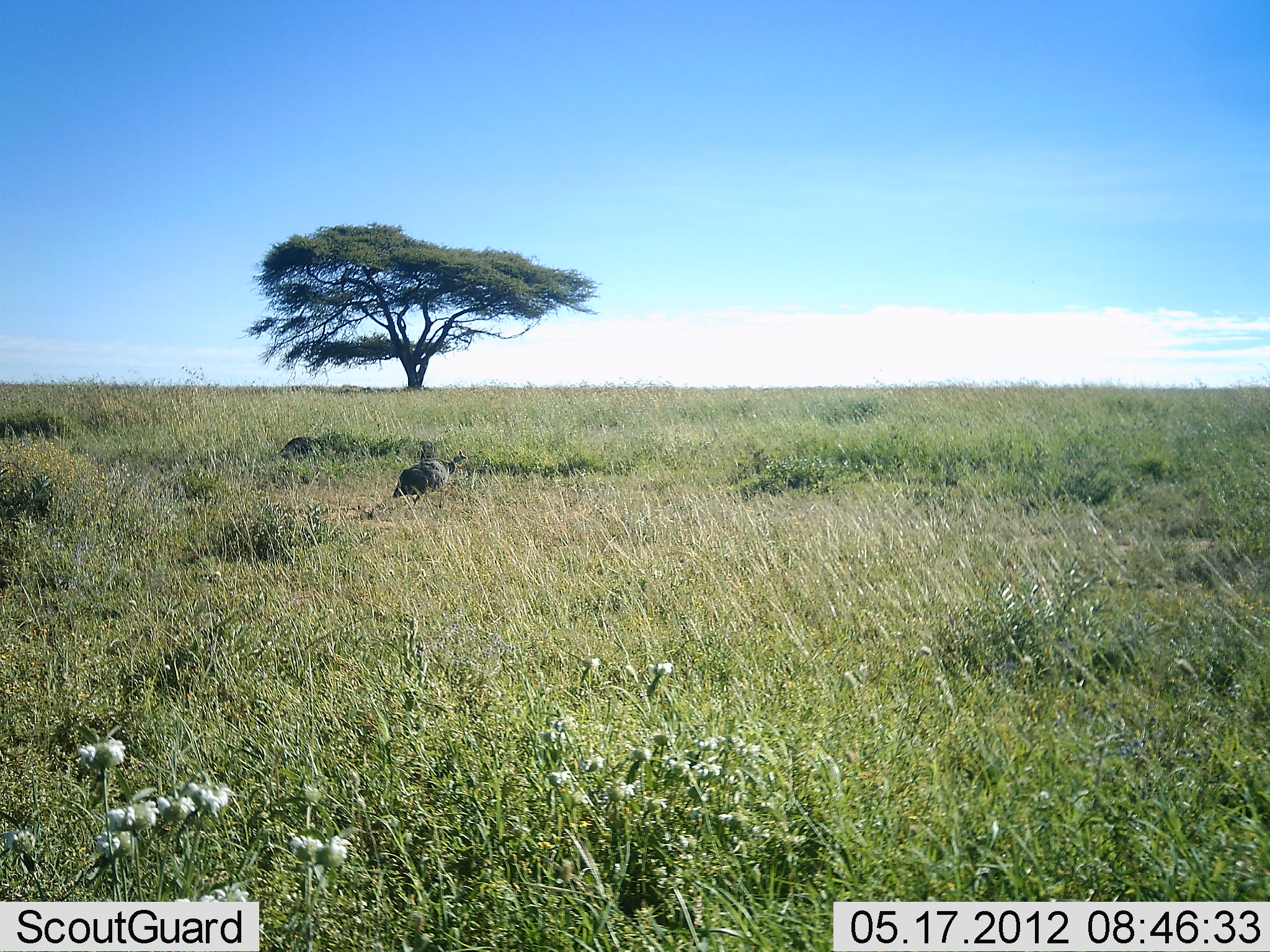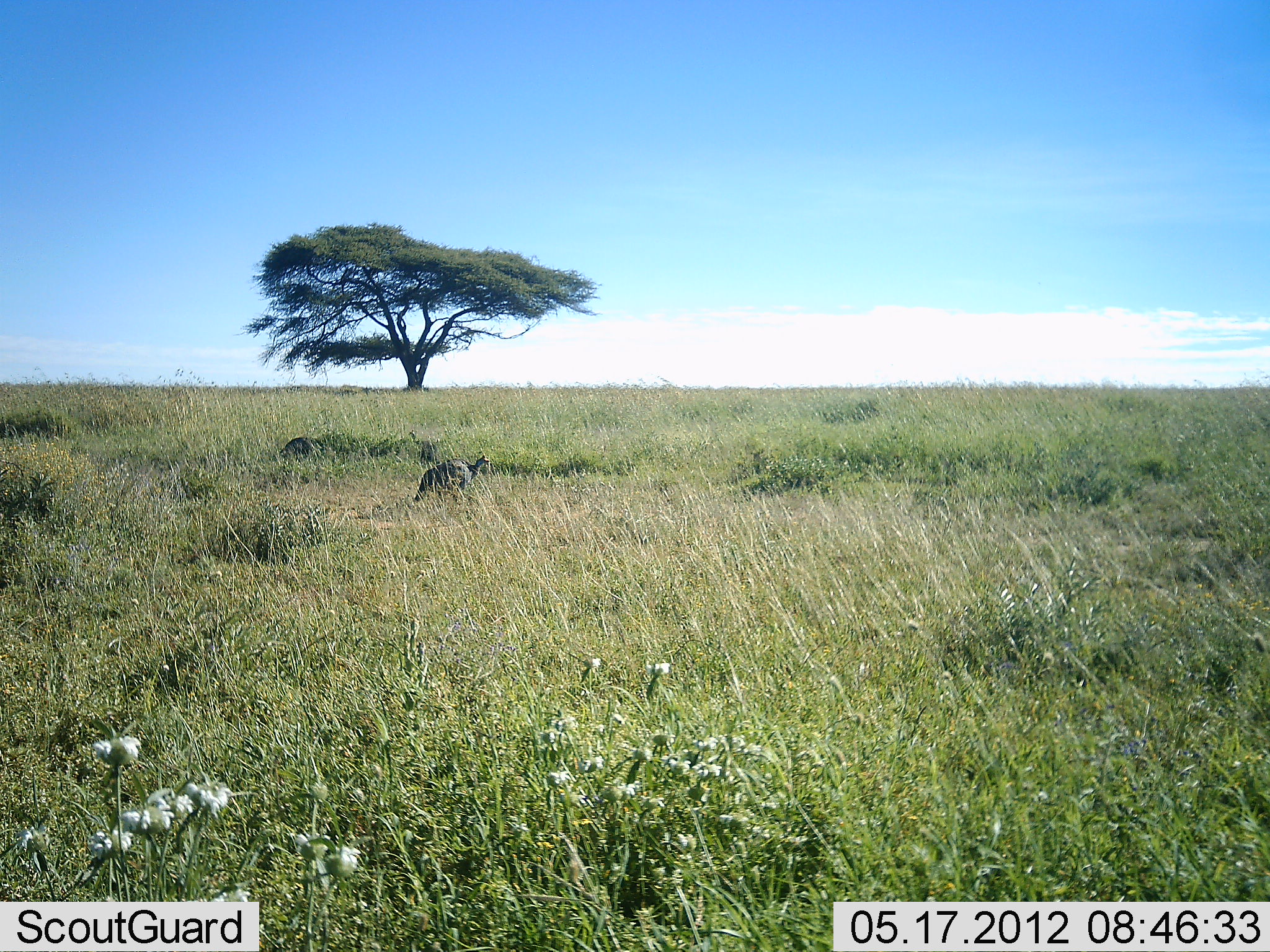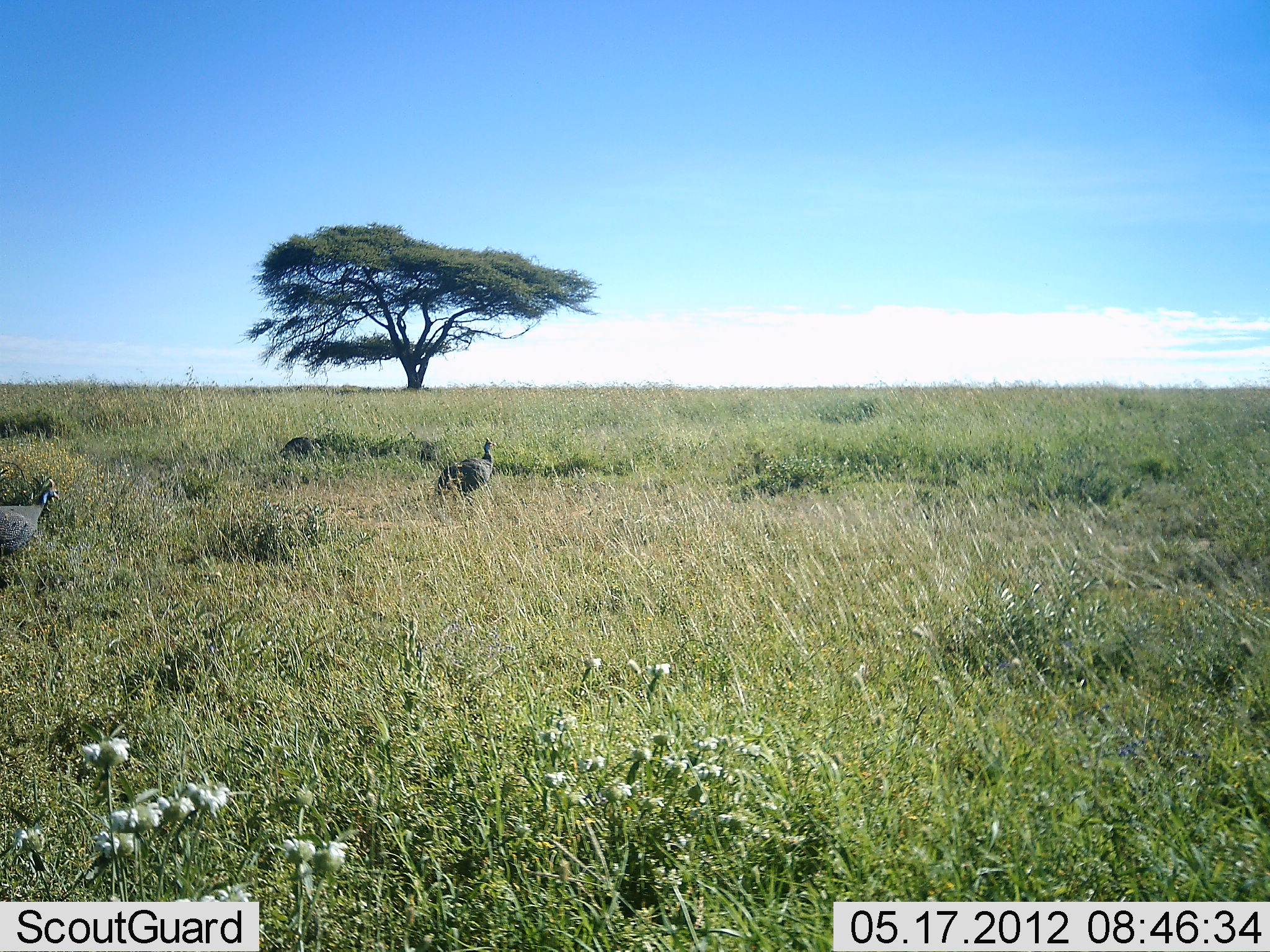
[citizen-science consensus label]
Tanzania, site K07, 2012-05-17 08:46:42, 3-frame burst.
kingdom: Animalia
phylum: Chordata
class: Aves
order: Galliformes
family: Numididae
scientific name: Numididae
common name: guinea fowl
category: guineafowl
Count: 2.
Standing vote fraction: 6%.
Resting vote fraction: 0%.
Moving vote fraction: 94%.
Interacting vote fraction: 0%.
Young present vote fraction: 0%.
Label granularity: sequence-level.